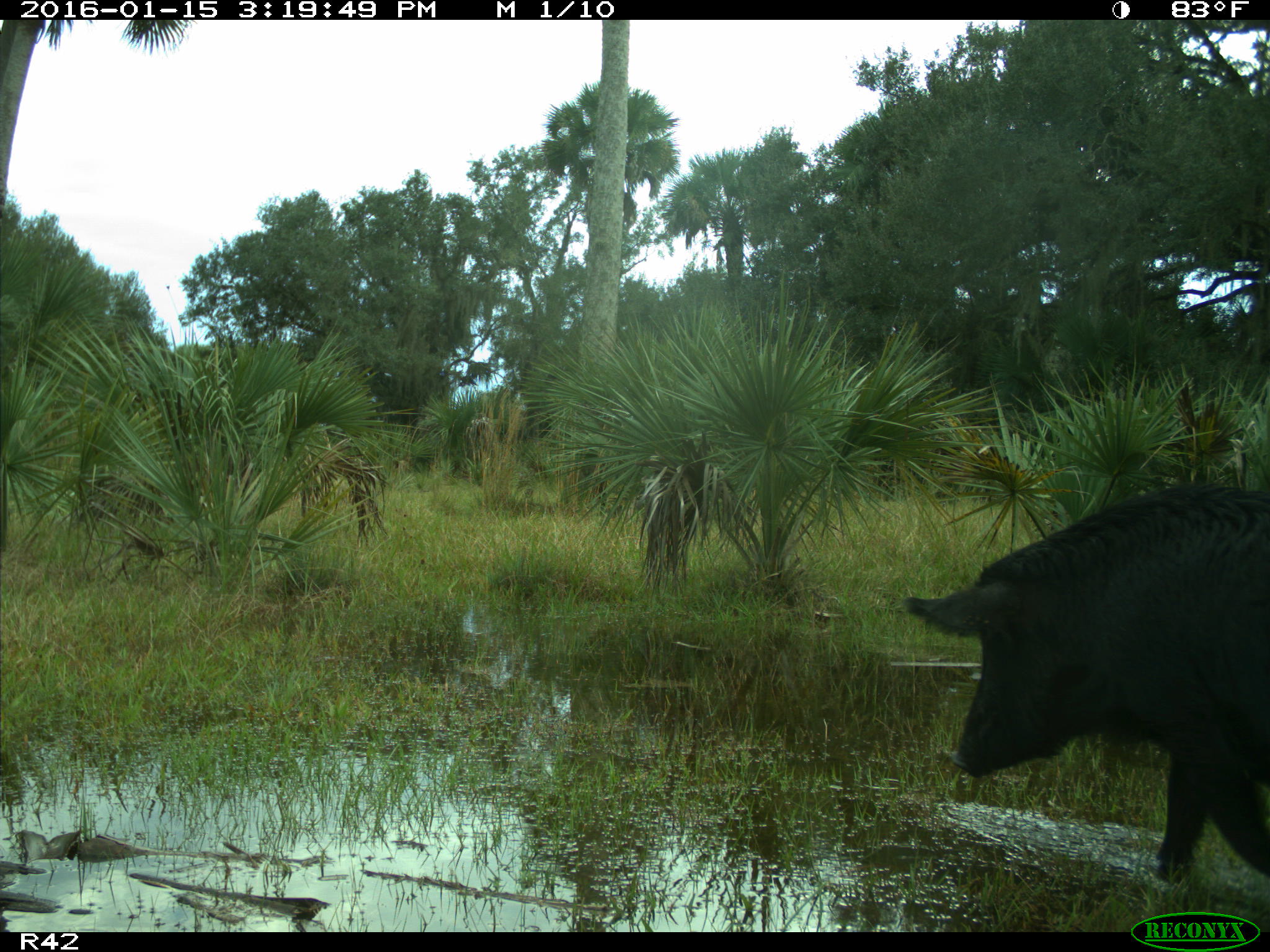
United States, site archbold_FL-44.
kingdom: Animalia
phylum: Chordata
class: Mammalia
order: Artiodactyla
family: Suidae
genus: Sus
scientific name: Sus scrofa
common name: wild boar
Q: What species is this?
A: Sus scrofa (wild boar).